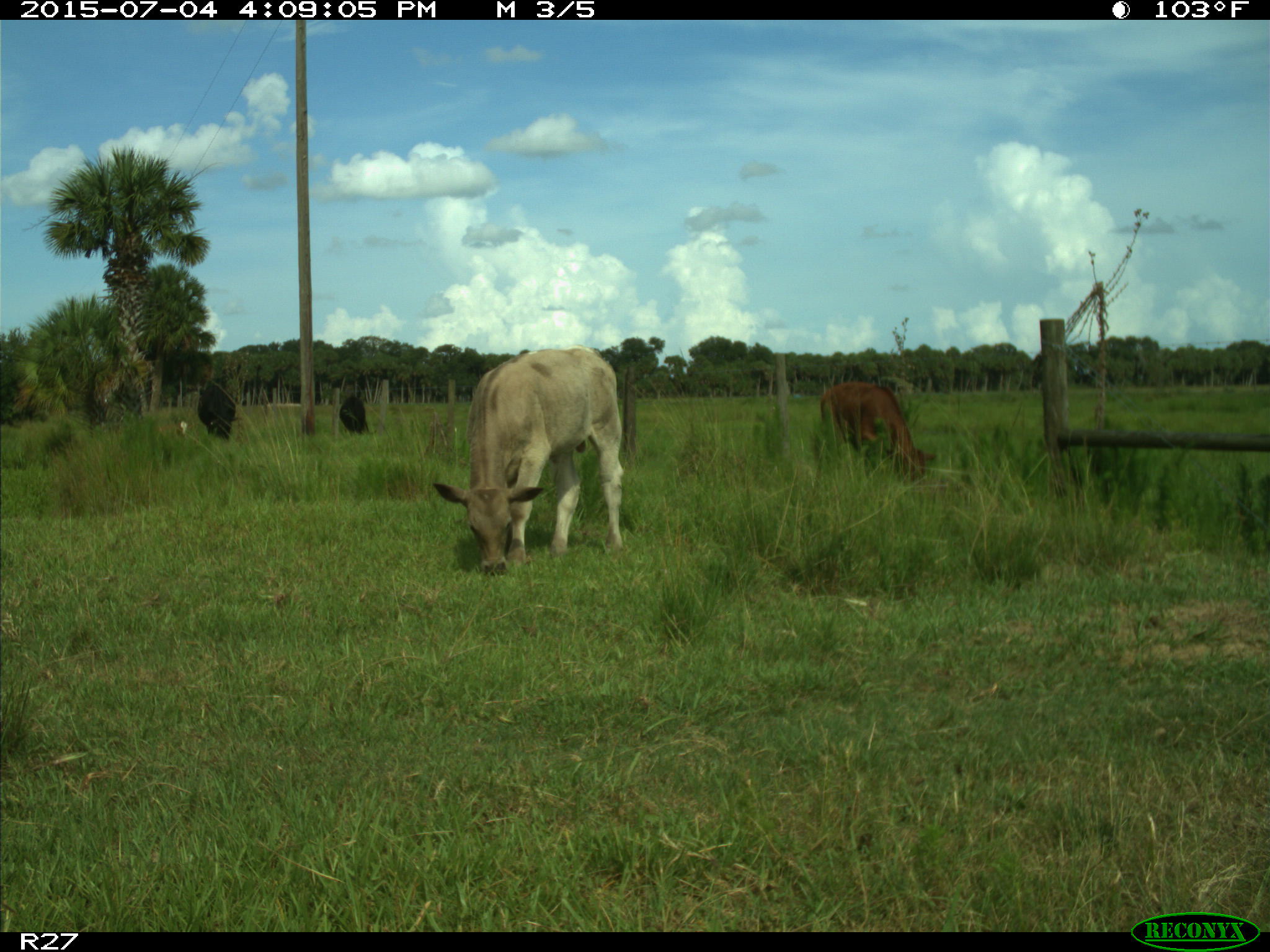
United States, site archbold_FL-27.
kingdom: Animalia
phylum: Chordata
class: Mammalia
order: Artiodactyla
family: Bovidae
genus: Bos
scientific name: Bos taurus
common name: domestic cow